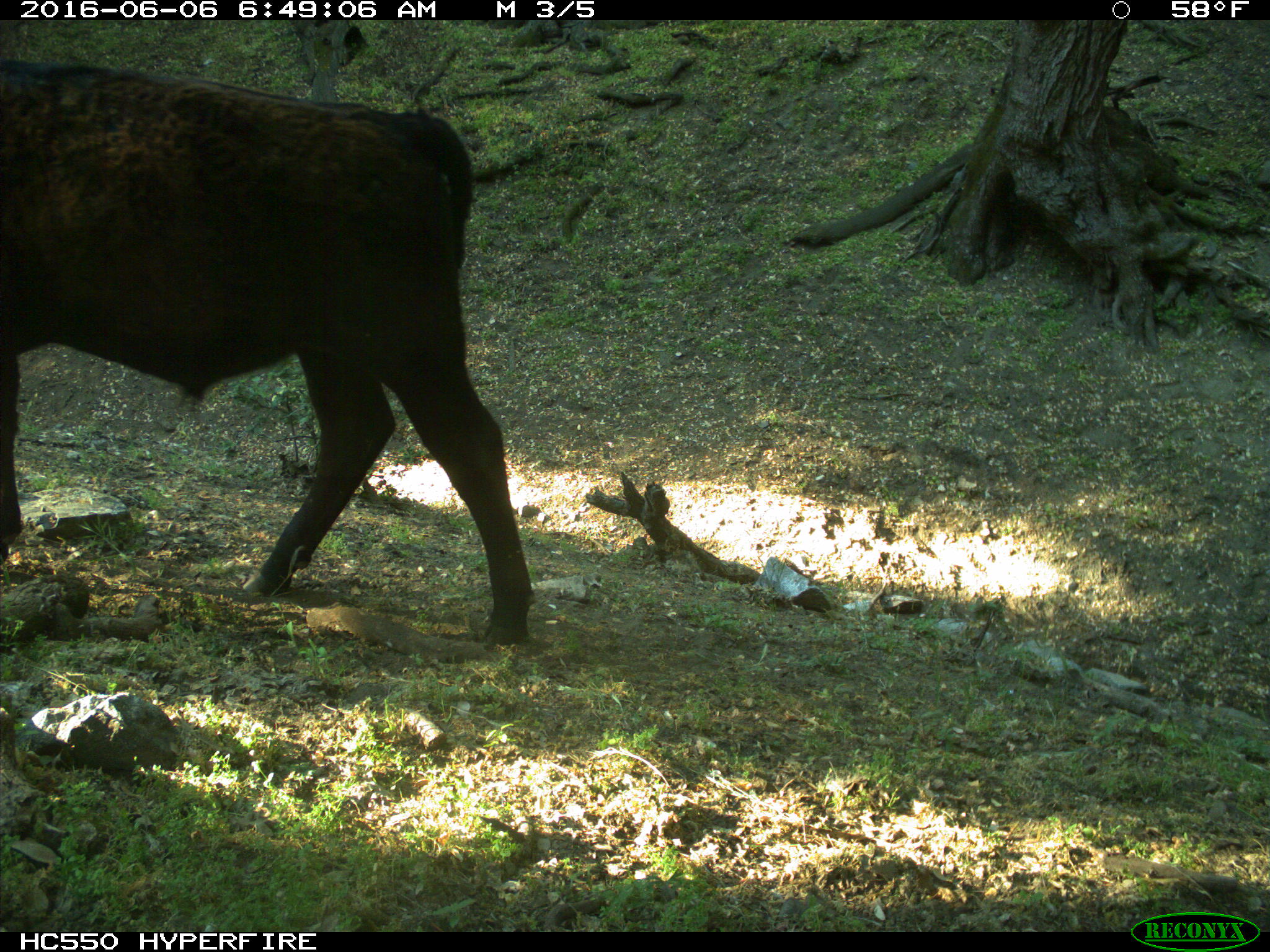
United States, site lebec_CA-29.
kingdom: Animalia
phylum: Chordata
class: Mammalia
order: Artiodactyla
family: Bovidae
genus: Bos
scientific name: Bos taurus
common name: domestic cow